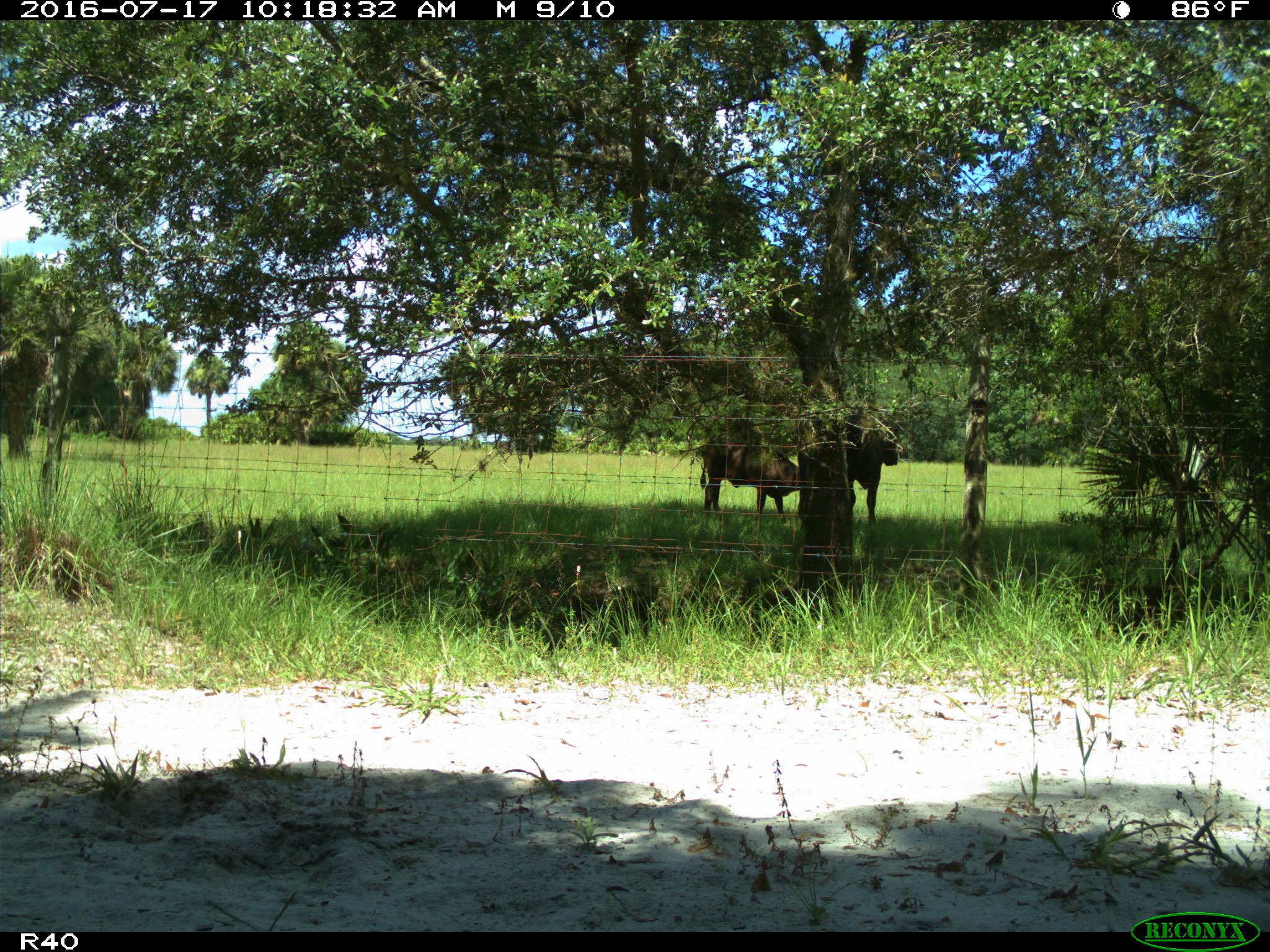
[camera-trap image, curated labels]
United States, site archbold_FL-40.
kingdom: Animalia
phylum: Chordata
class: Mammalia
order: Artiodactyla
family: Bovidae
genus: Bos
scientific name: Bos taurus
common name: domestic cow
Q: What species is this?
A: Bos taurus (domestic cow).